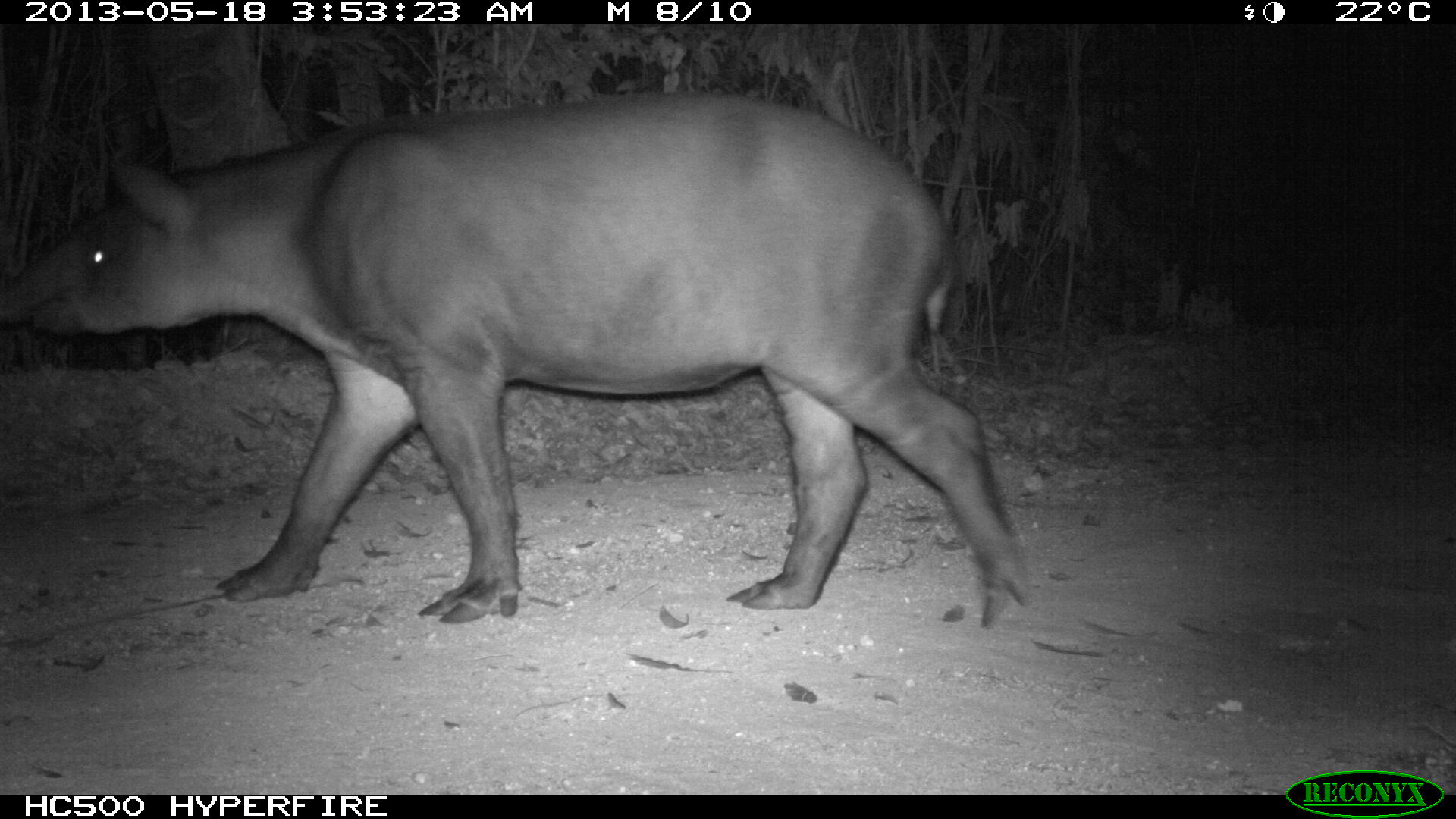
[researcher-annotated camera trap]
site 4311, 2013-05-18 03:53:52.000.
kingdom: Animalia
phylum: Chordata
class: Mammalia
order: Perissodactyla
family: Tapiridae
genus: Tapirus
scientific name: Tapirus bairdii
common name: baird's tapir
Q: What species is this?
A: Tapirus bairdii (baird's tapir).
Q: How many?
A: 1.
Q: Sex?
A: Female.